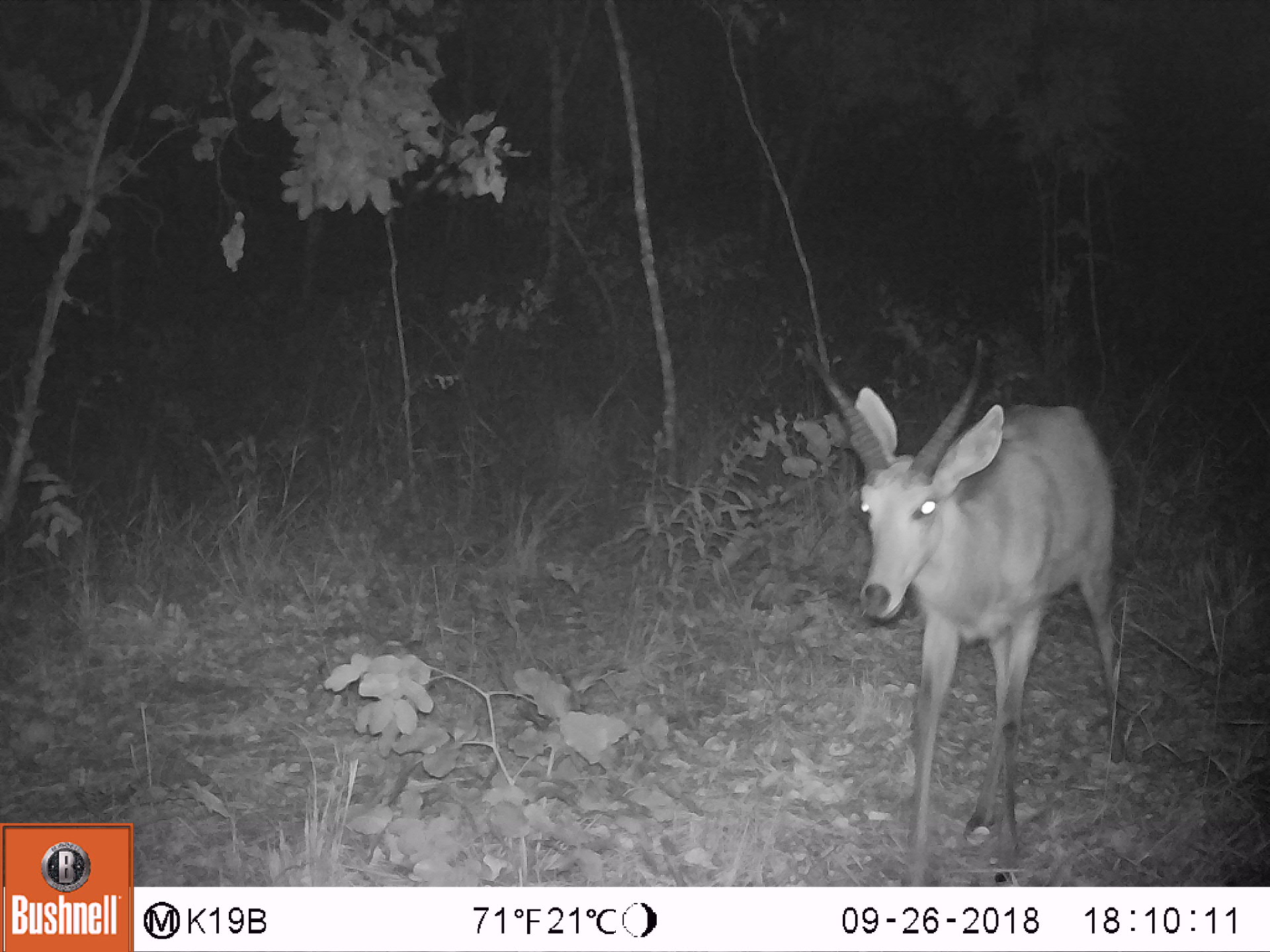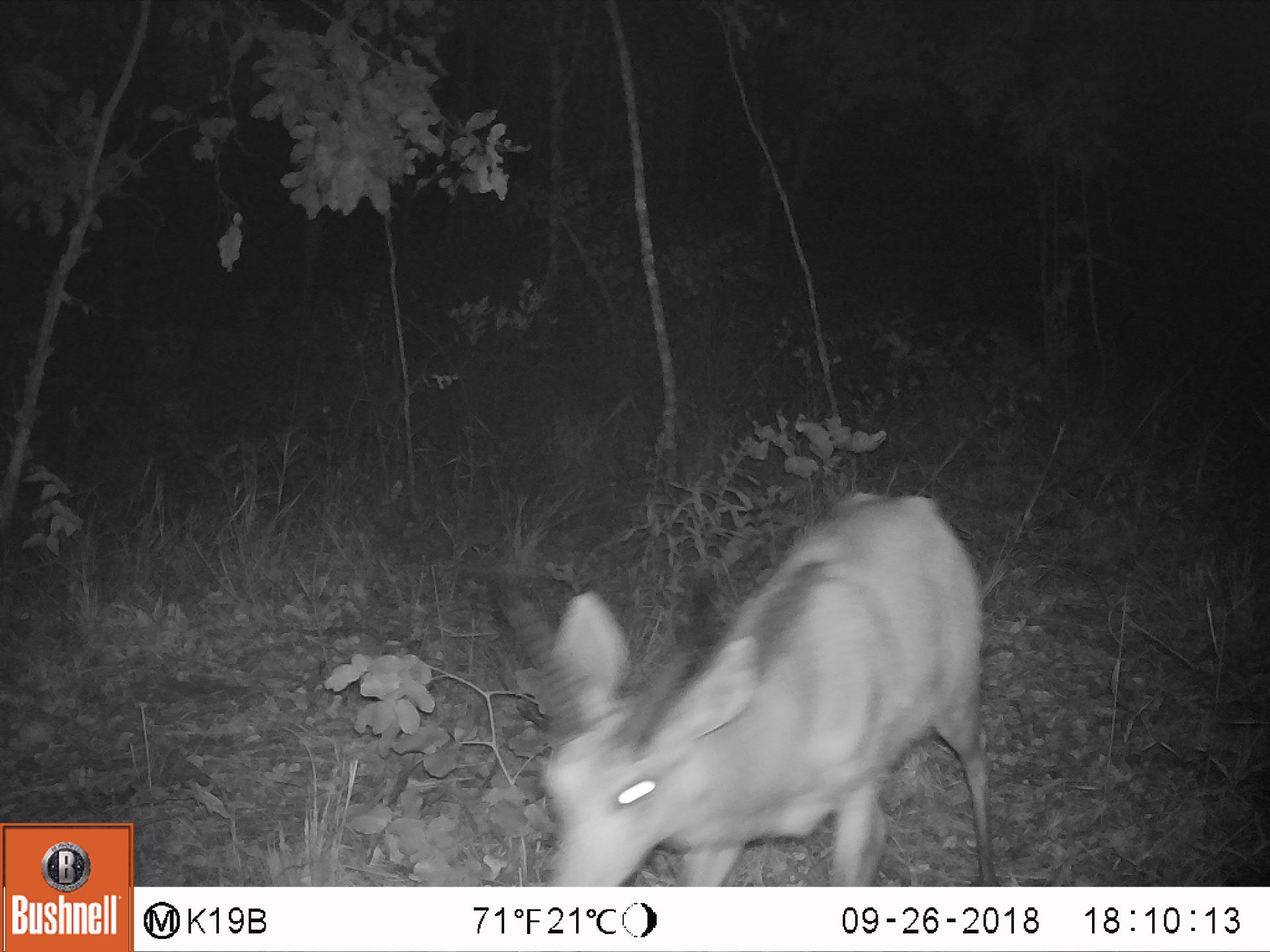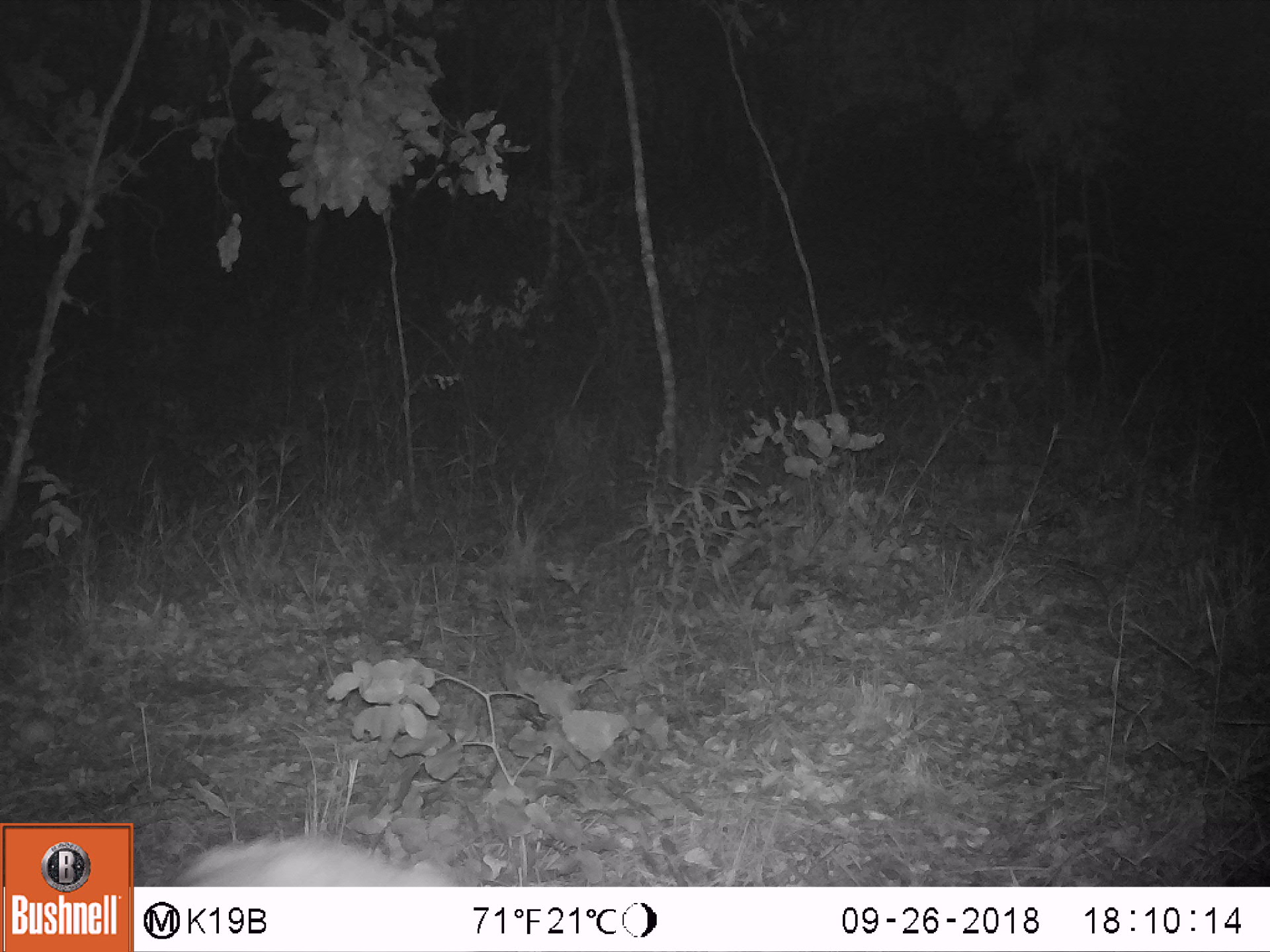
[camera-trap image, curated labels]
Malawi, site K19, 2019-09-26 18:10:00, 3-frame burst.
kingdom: Animalia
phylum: Chordata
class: Mammalia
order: Artiodactyla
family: Bovidae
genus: Redunca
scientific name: Redunca arundinum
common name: southern reedbuck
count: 1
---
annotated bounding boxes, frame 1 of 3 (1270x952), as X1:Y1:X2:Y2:
southern reedbuck: 795:320:1158:884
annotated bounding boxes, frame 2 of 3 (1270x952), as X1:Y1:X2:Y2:
southern reedbuck: 474:486:1005:884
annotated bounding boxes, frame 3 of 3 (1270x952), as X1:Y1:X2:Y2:
southern reedbuck: 171:827:465:884